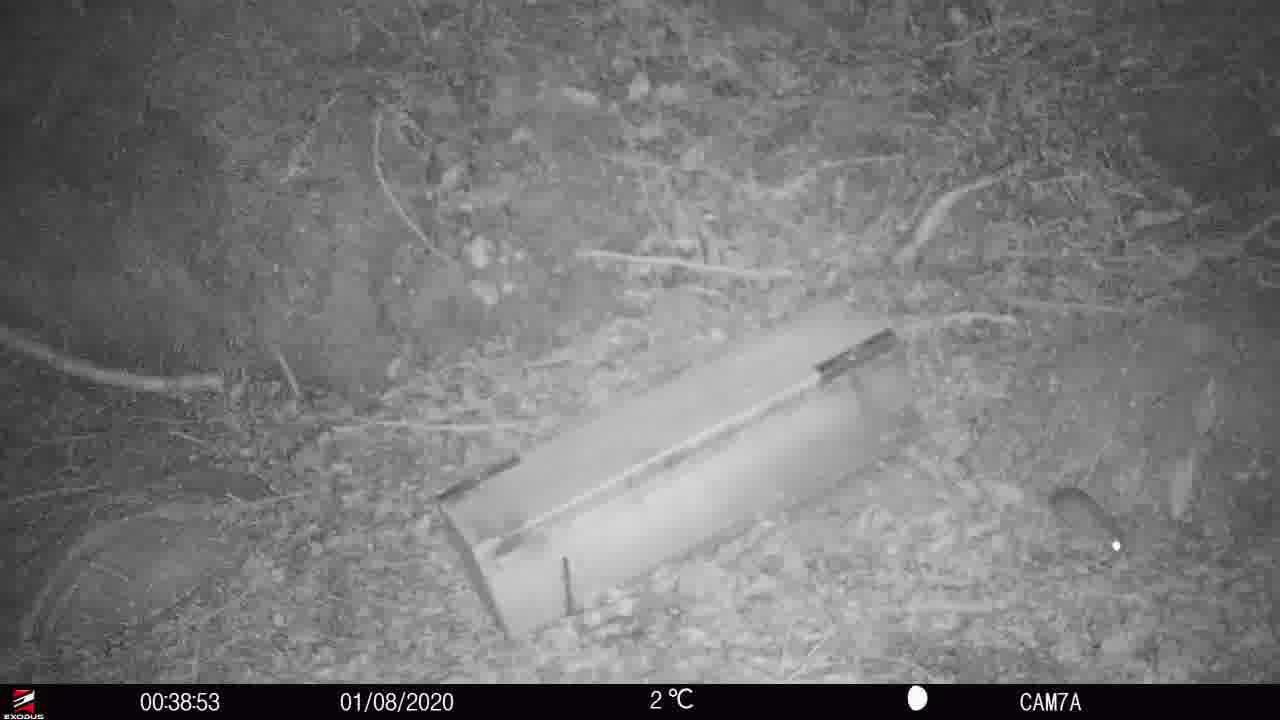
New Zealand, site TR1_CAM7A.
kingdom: Animalia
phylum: Chordata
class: Mammalia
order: Rodentia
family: Muridae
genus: Rattus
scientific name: Rattus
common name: rat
Rat (Rattus).